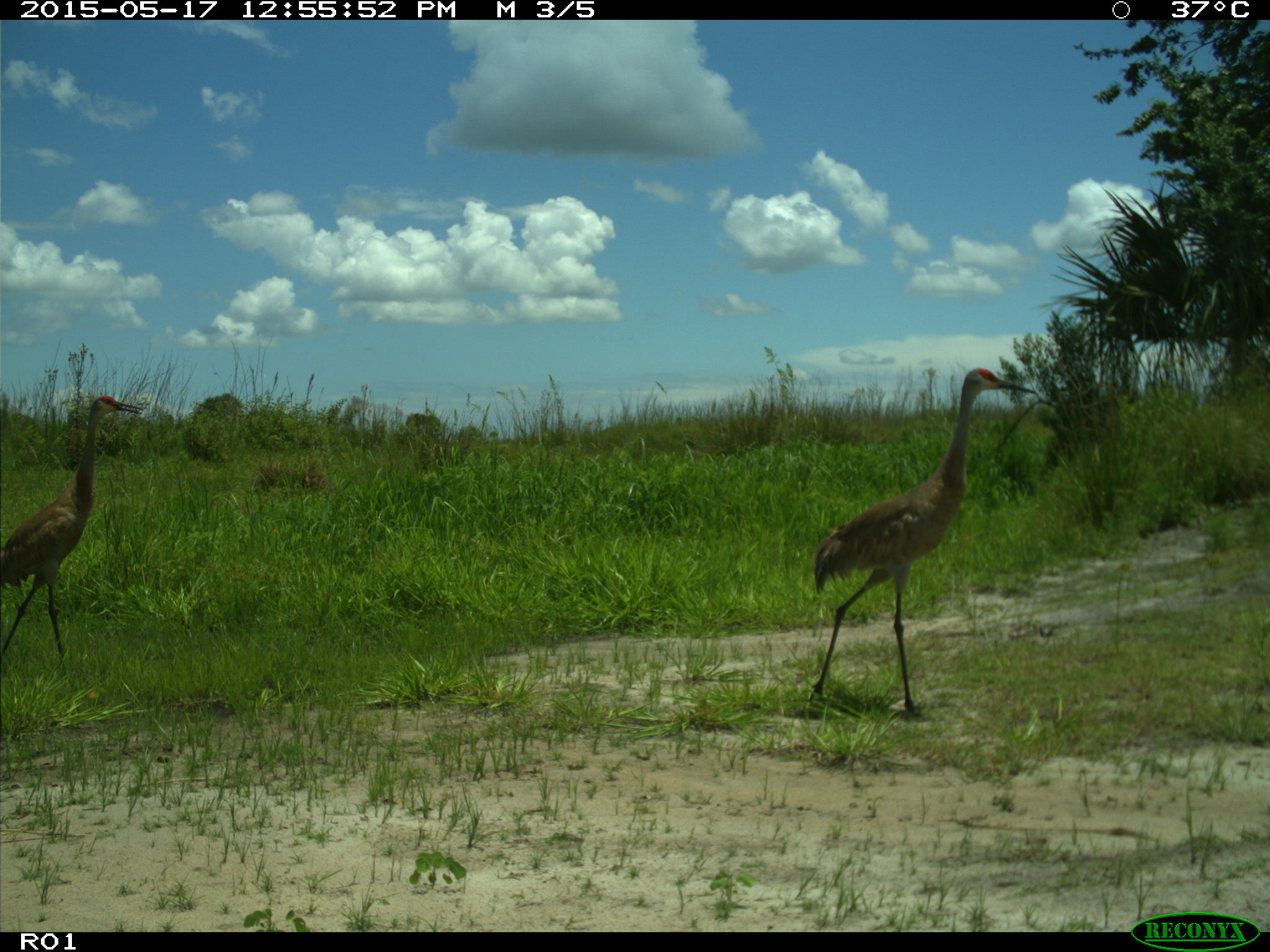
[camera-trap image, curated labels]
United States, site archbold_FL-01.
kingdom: Animalia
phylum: Chordata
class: Aves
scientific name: Aves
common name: birds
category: unidentified bird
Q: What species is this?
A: Unidentified bird (birds) (Aves).